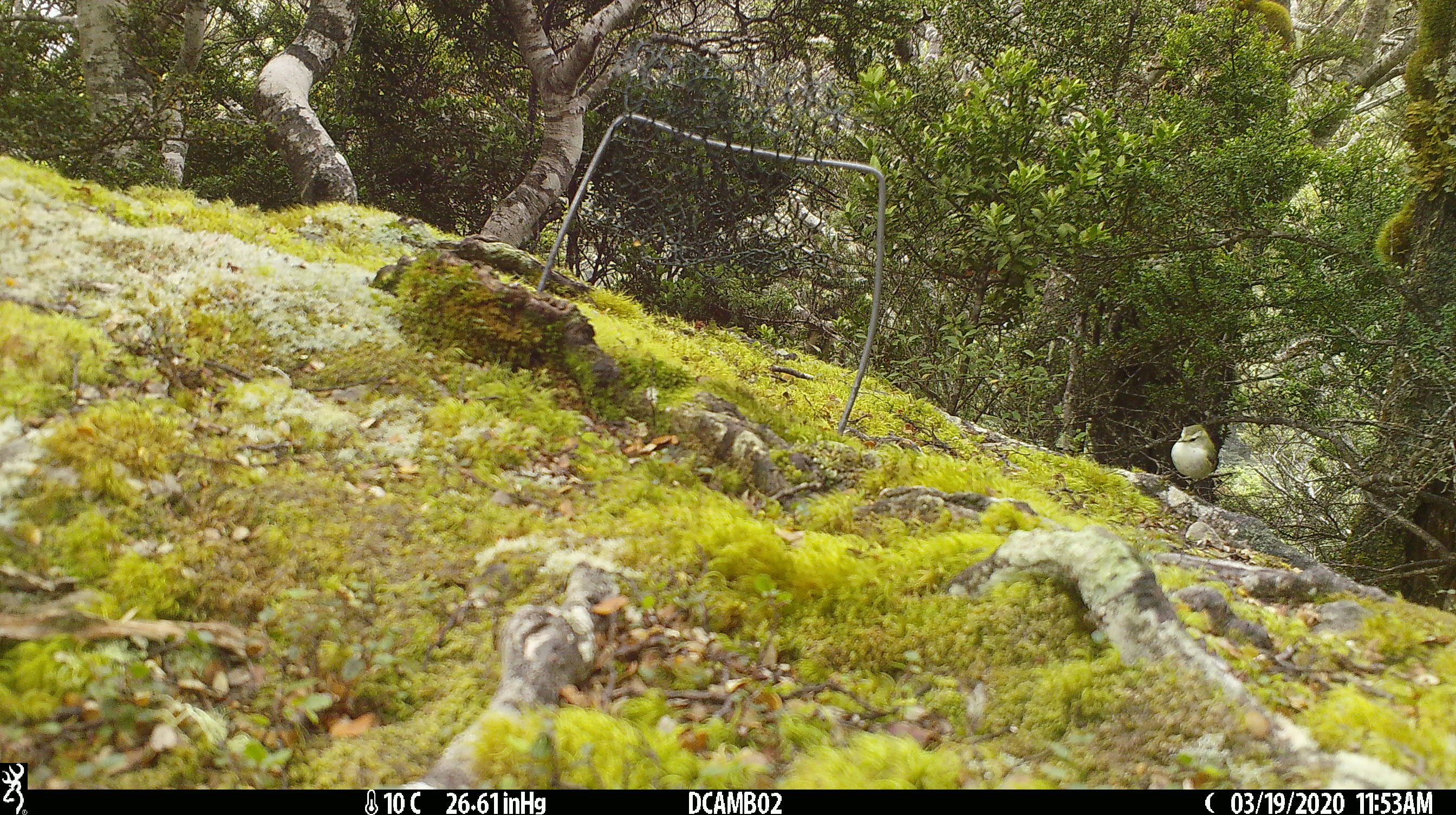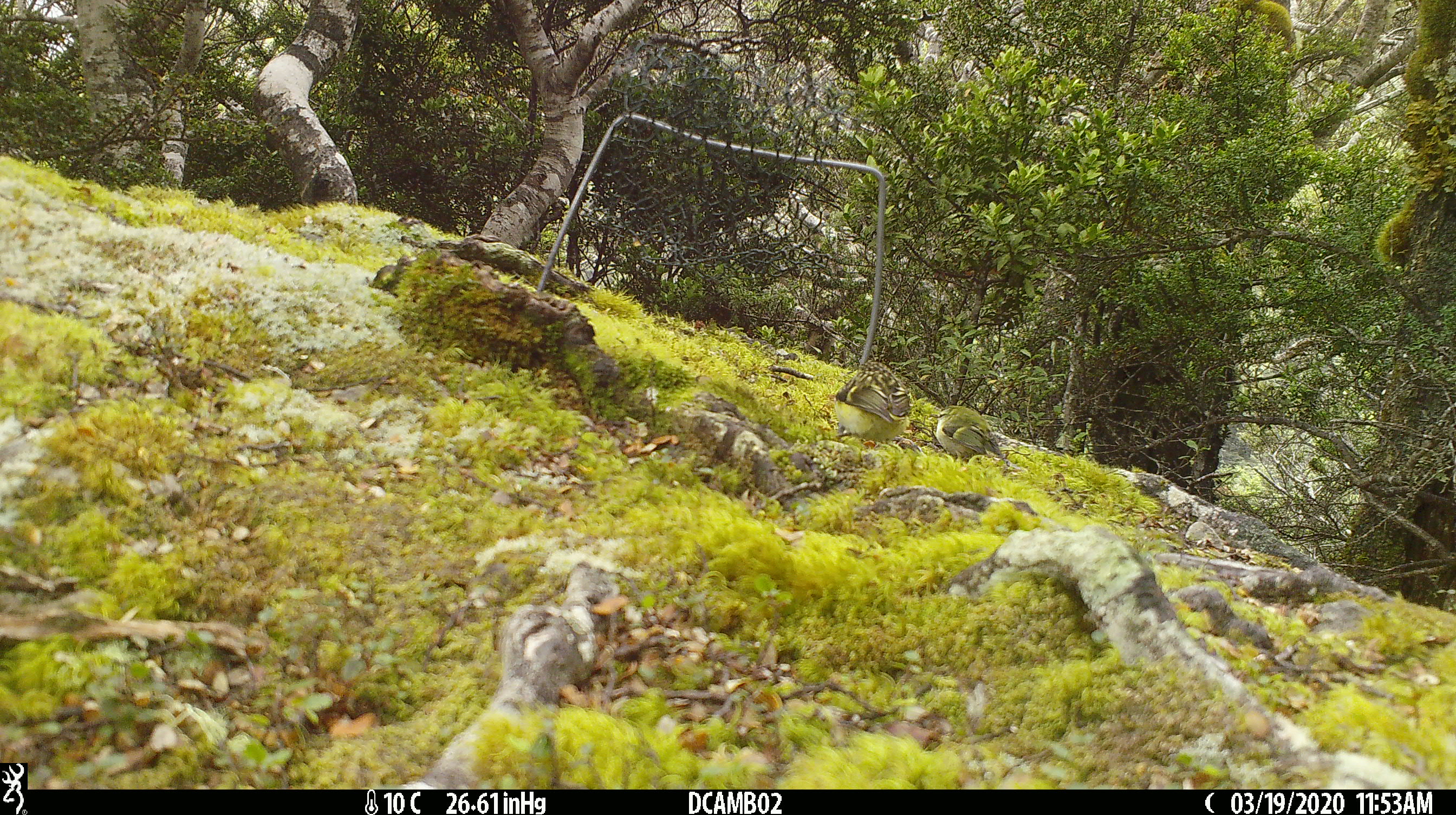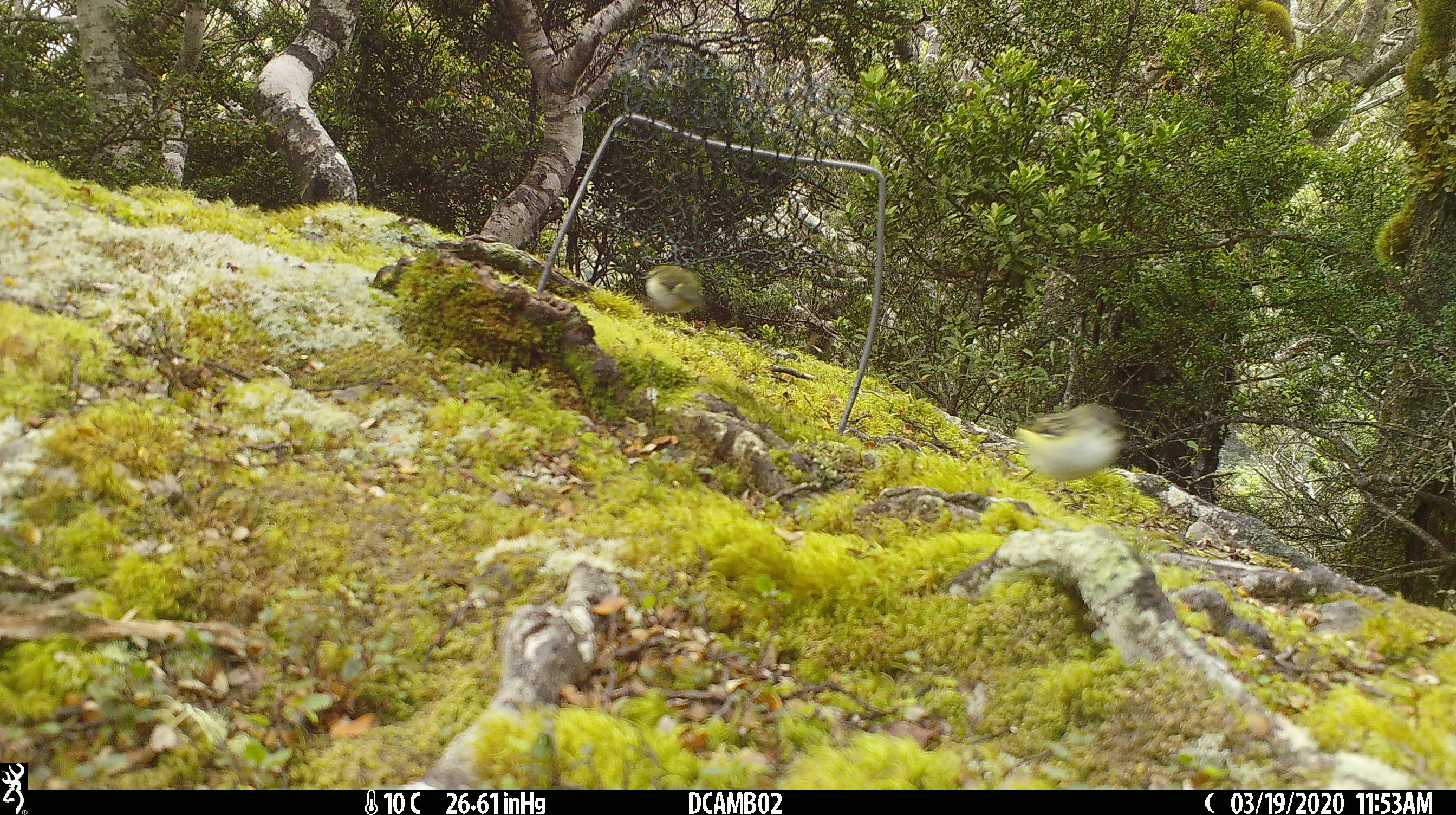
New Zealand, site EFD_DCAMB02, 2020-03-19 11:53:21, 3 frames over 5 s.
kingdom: Animalia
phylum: Chordata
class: Aves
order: Passeriformes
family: Acanthisittidae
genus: Acanthisitta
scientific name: Acanthisitta chloris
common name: rifleman